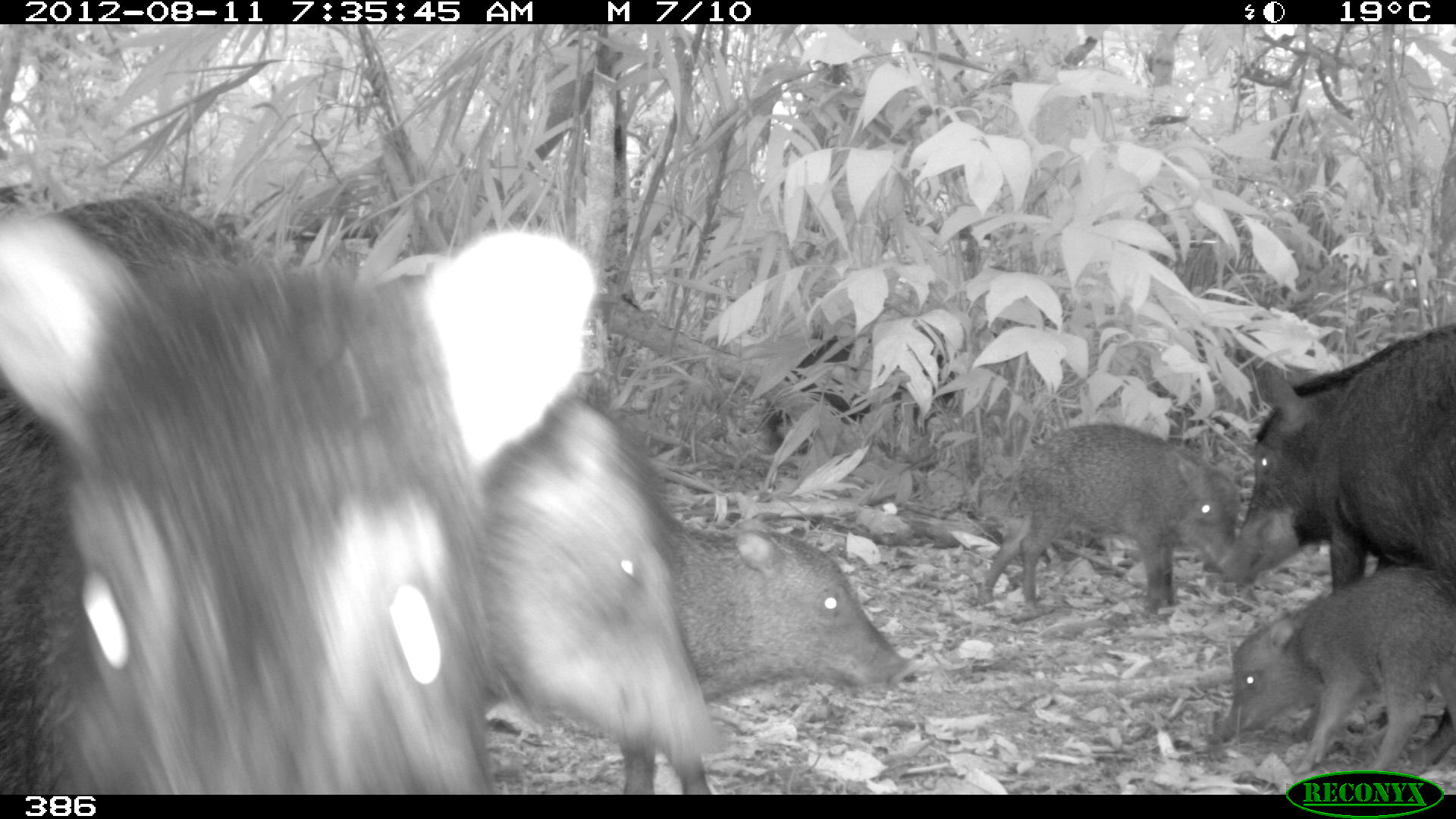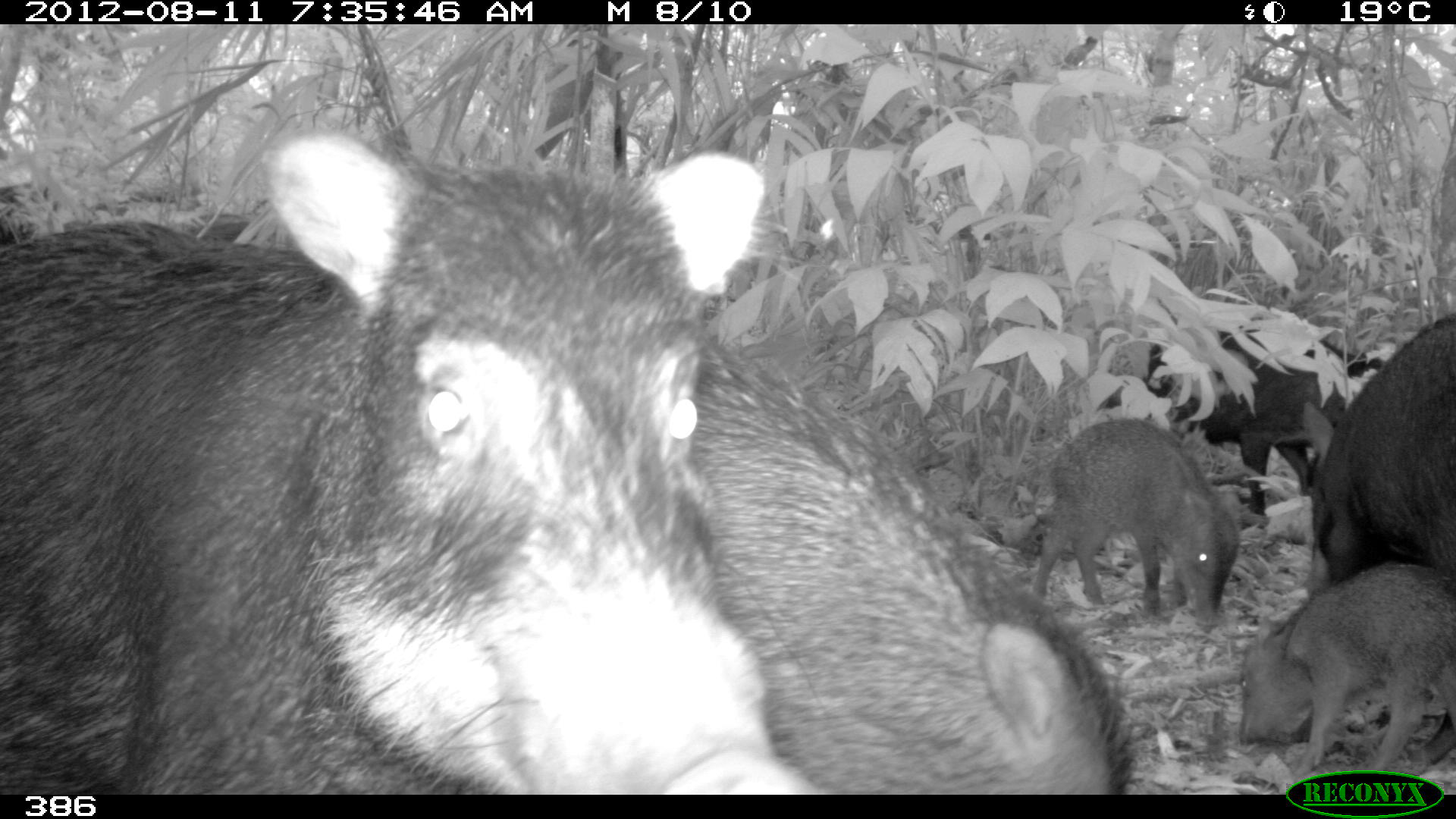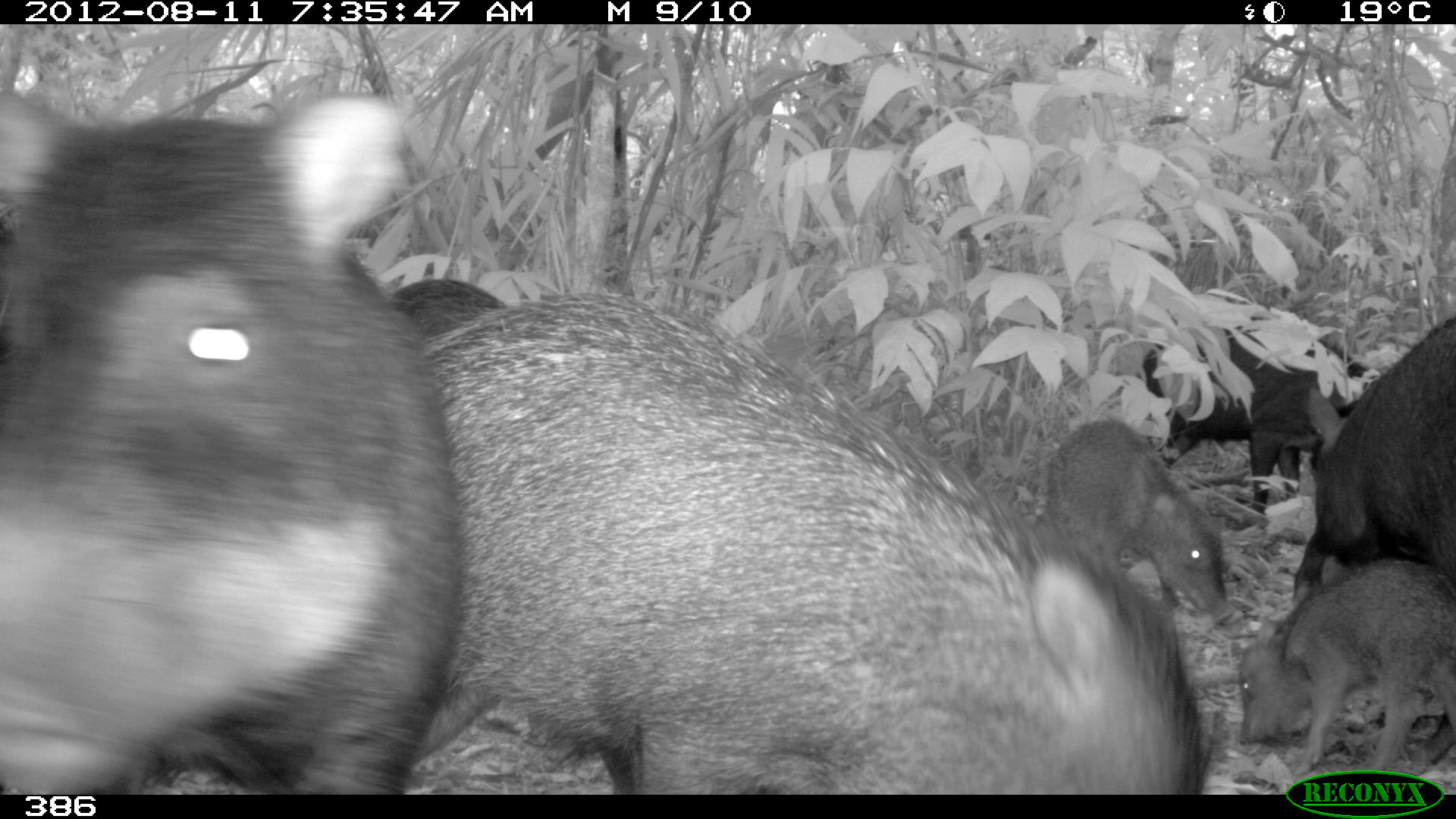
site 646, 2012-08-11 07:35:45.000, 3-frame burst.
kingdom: Animalia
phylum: Chordata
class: Mammalia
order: Artiodactyla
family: Tayassuidae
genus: Tayassu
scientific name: Tayassu pecari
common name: white-lipped peccary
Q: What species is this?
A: Tayassu pecari (white-lipped peccary).